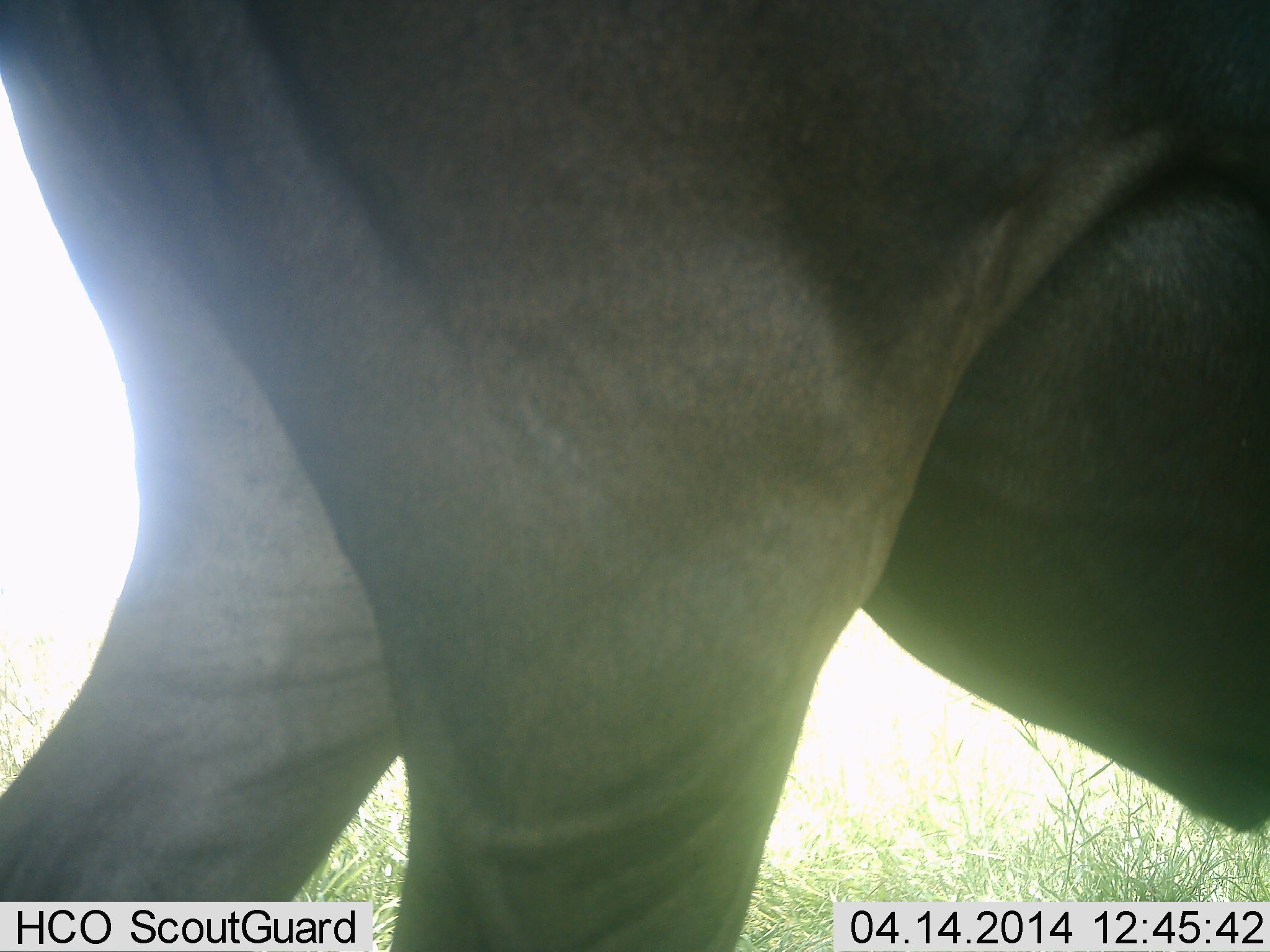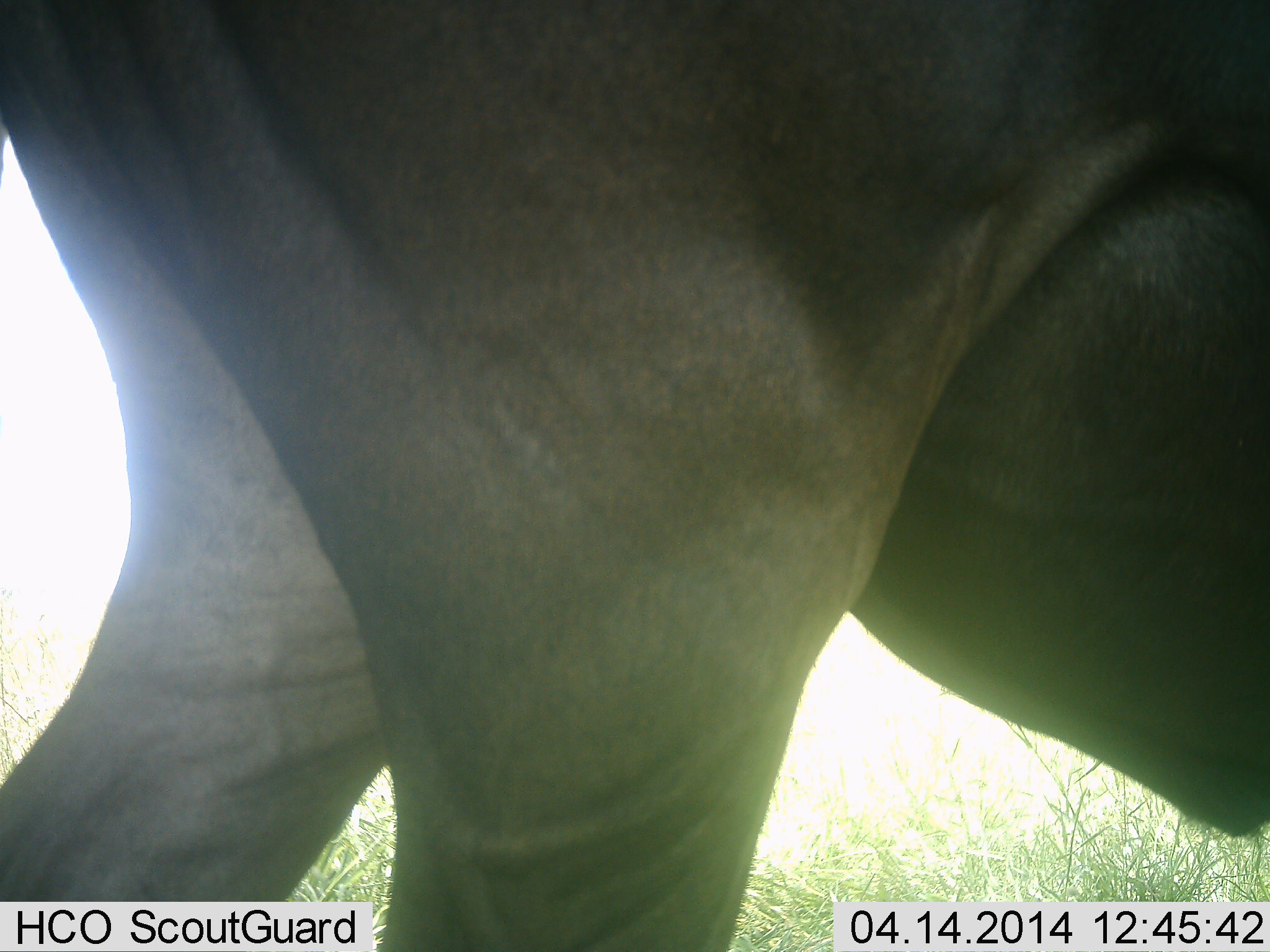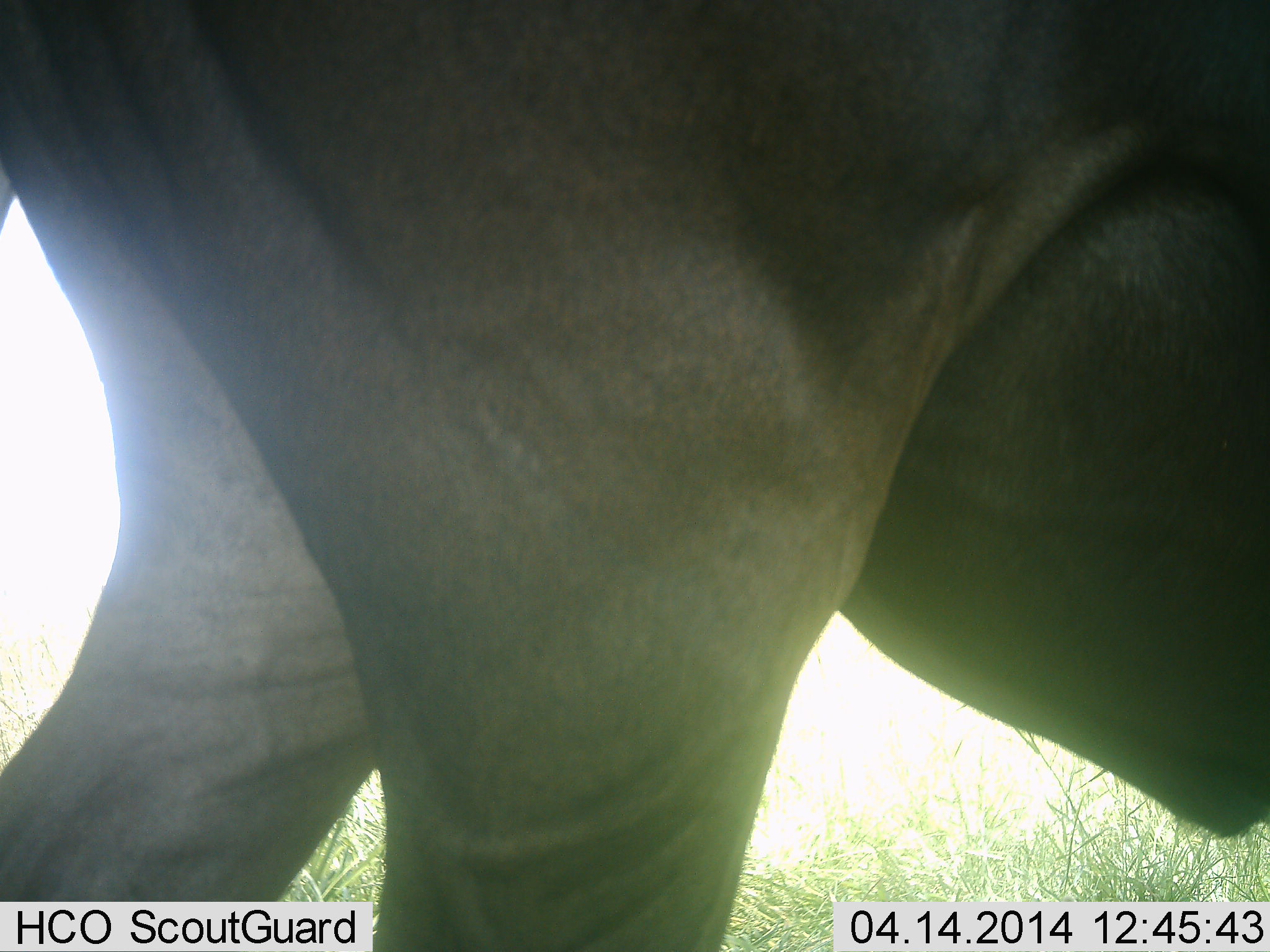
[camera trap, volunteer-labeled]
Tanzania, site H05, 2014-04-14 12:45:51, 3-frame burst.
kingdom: Animalia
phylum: Chordata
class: Mammalia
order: Artiodactyla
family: Bovidae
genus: Connochaetes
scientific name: Connochaetes taurinus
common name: blue wildebeest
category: wildebeest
Wildebeest (blue wildebeest) (Connochaetes taurinus), count 1. Behavior (volunteer vote fractions): standing 80%, resting 0%, moving 10%, interacting 0%. Young present (vote fraction): 0%. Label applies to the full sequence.